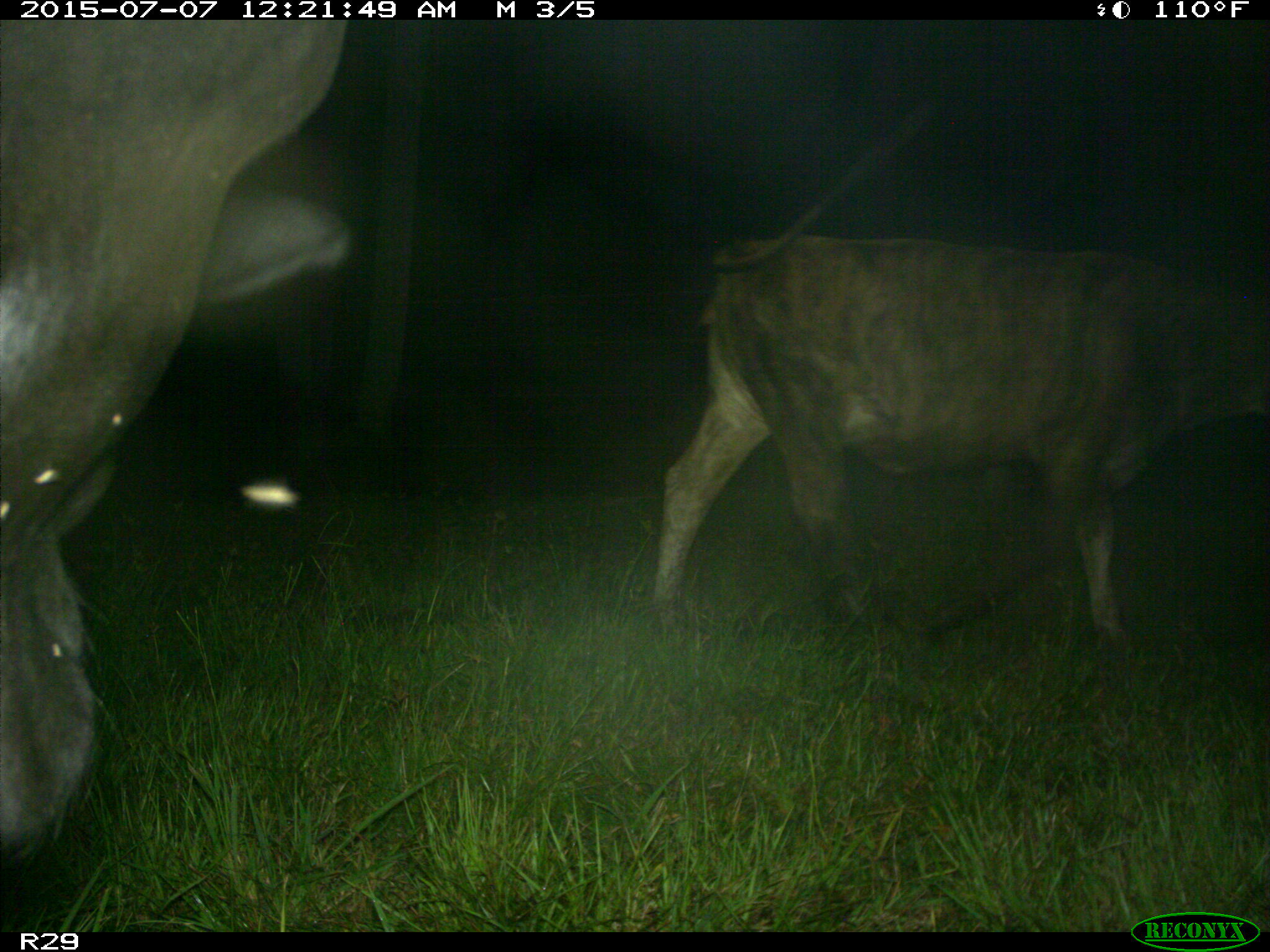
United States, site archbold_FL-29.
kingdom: Animalia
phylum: Chordata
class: Mammalia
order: Artiodactyla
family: Bovidae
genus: Bos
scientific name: Bos taurus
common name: domestic cow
Bos taurus (domestic cow).